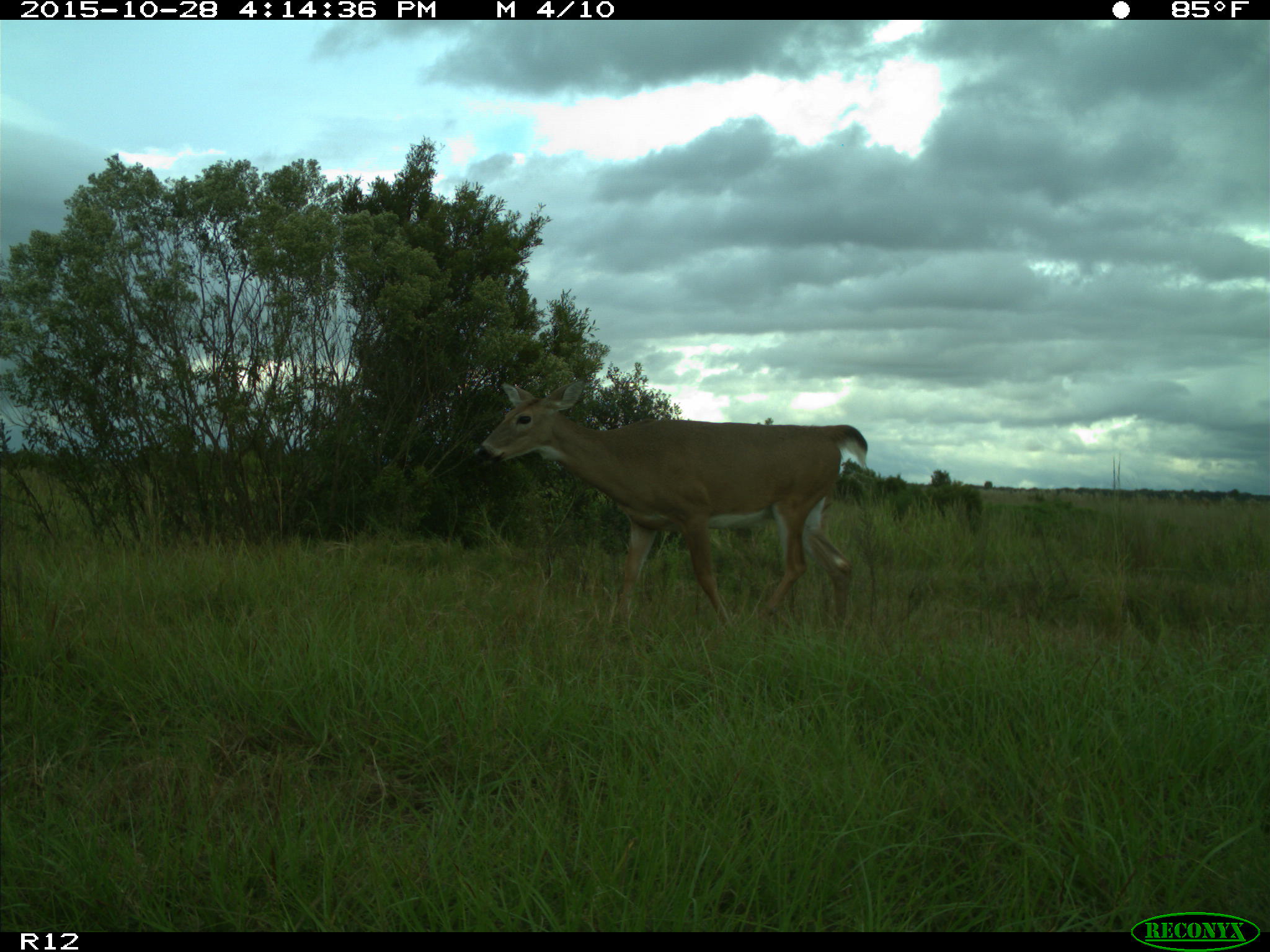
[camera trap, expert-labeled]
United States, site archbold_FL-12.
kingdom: Animalia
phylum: Chordata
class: Mammalia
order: Artiodactyla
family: Cervidae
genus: Odocoileus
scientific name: Odocoileus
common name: deer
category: unidentified deer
Unidentified deer (deer) (Odocoileus).